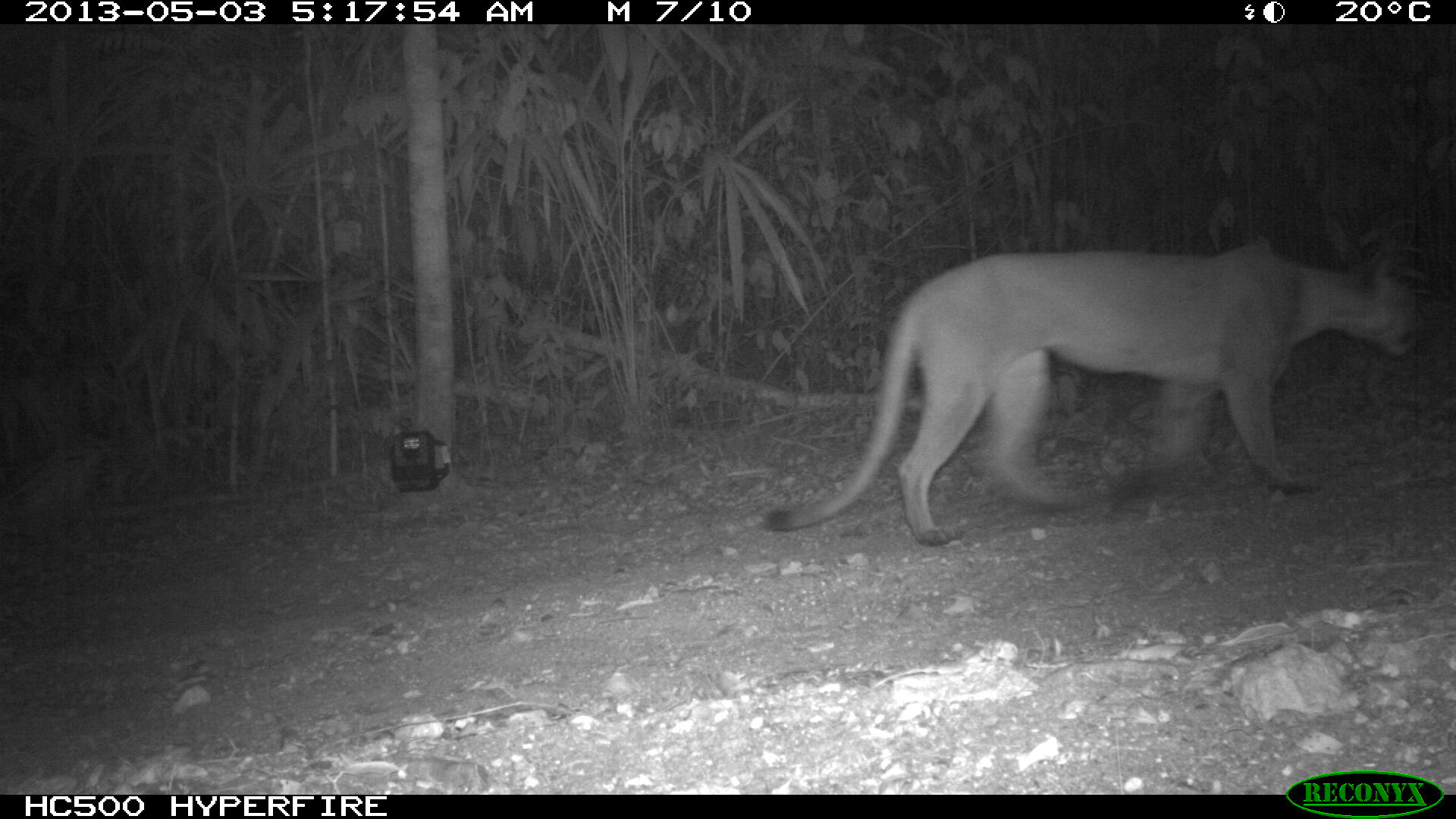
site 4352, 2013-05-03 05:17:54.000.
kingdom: Animalia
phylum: Chordata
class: Mammalia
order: Carnivora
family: Felidae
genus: Puma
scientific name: Puma concolor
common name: mountain lion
Puma concolor (mountain lion), count 1, sex male.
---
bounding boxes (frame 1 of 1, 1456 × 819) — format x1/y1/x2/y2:
puma concolor: 760/239/1419/544